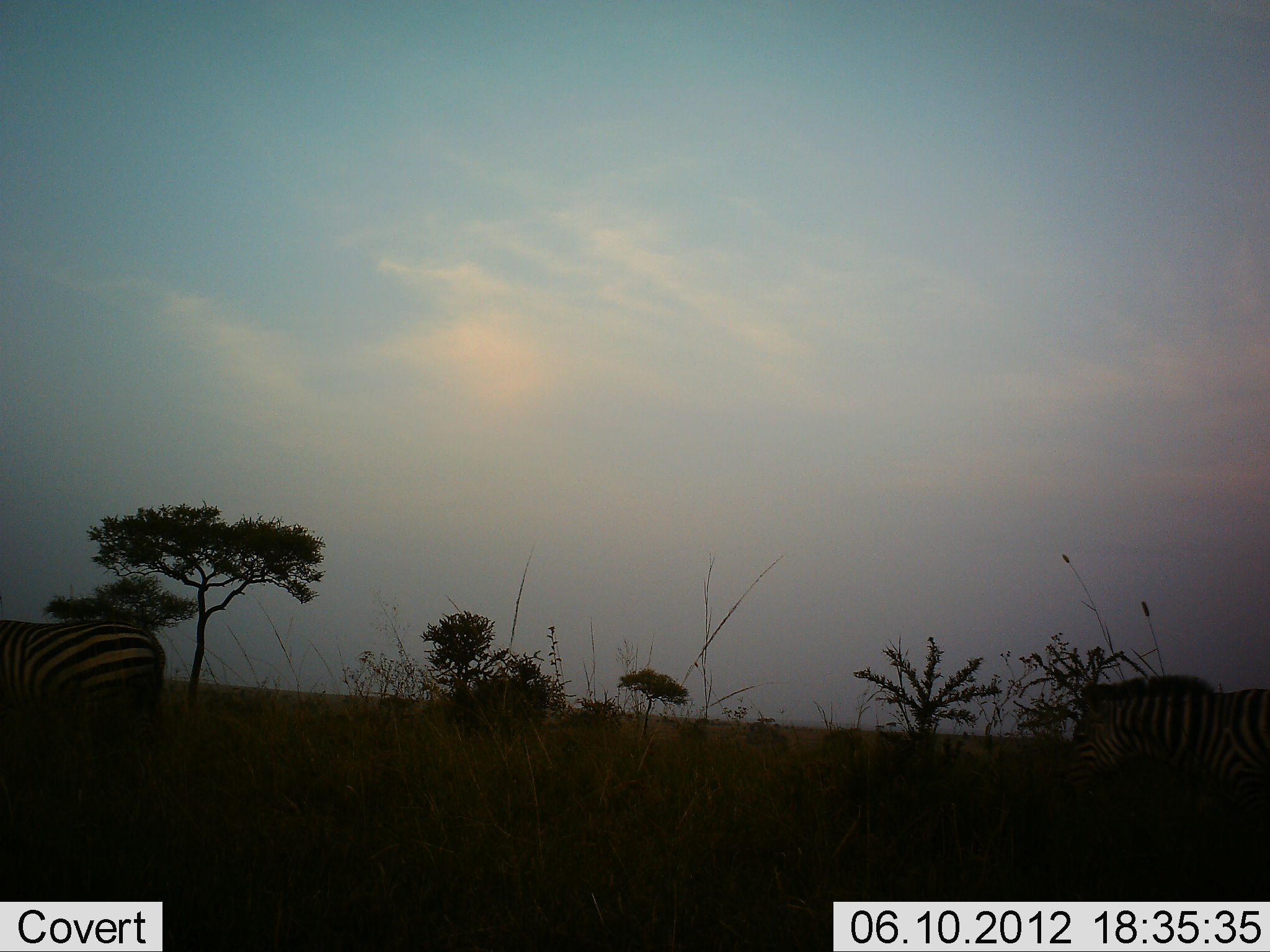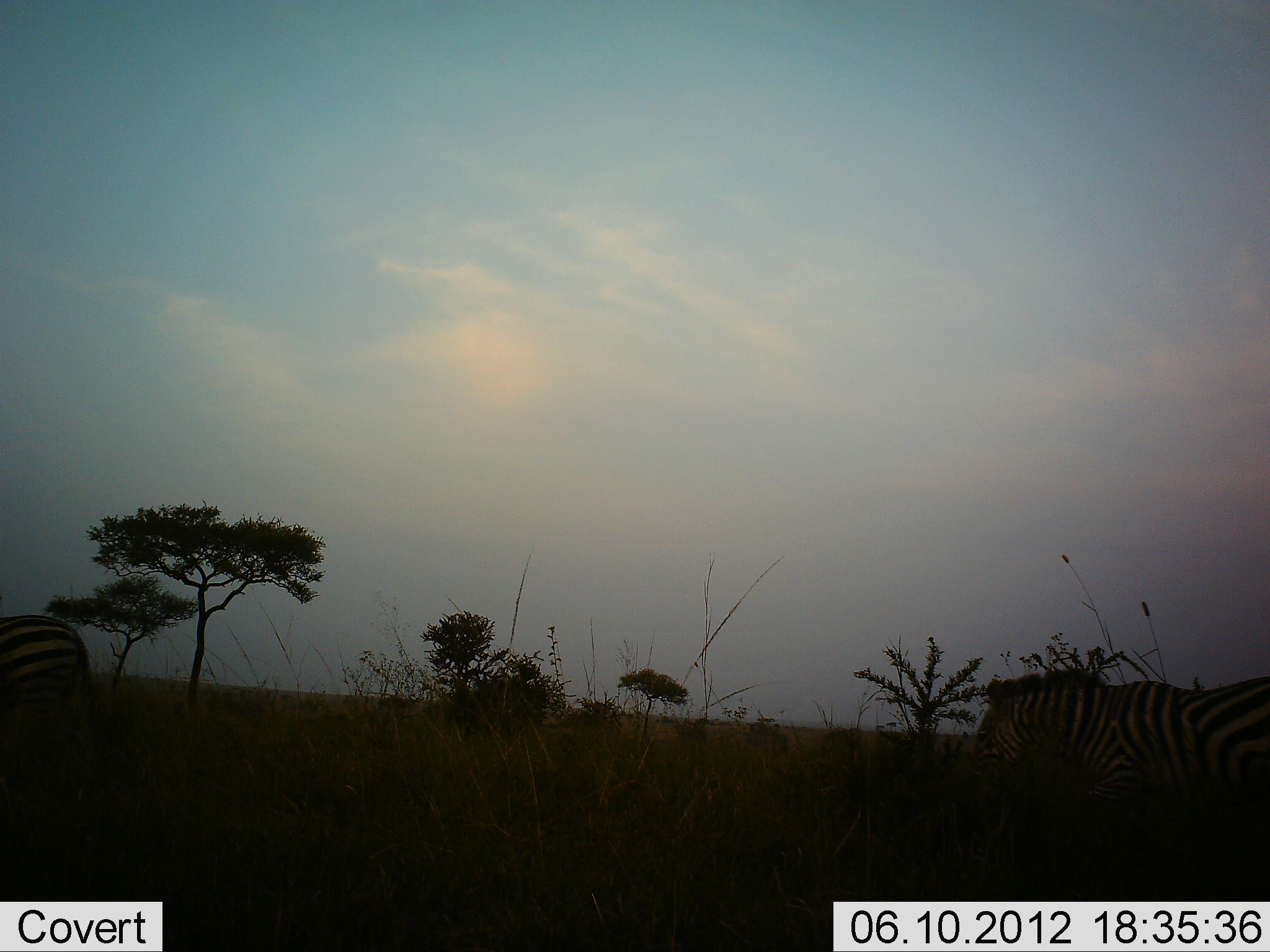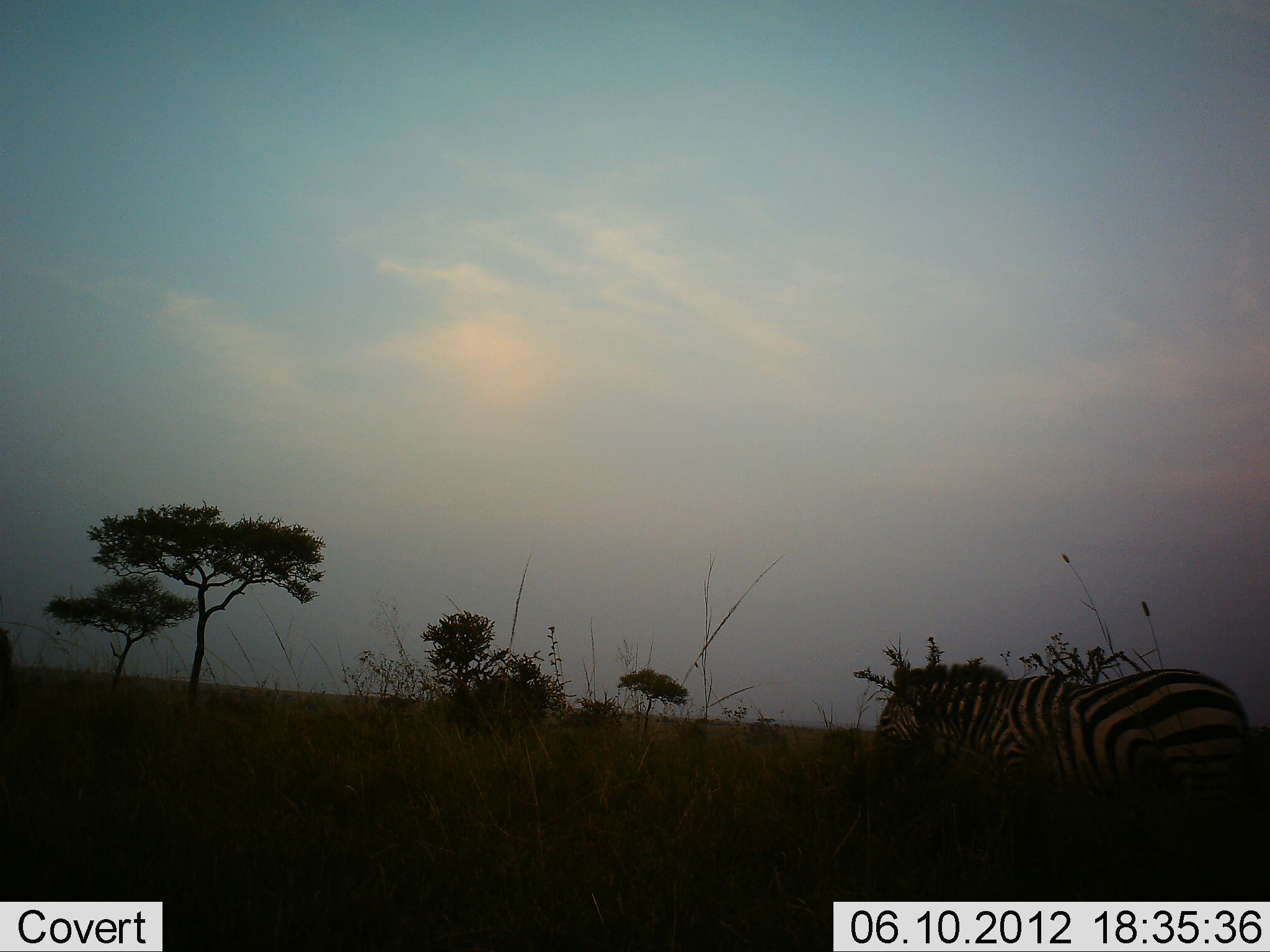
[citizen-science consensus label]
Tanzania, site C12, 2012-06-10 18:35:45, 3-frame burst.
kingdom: Animalia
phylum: Chordata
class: Mammalia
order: Perissodactyla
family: Equidae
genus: Equus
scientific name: Equus quagga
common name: plains zebra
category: zebra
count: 2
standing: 10%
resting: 0%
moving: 100%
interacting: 0%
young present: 0%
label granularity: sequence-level